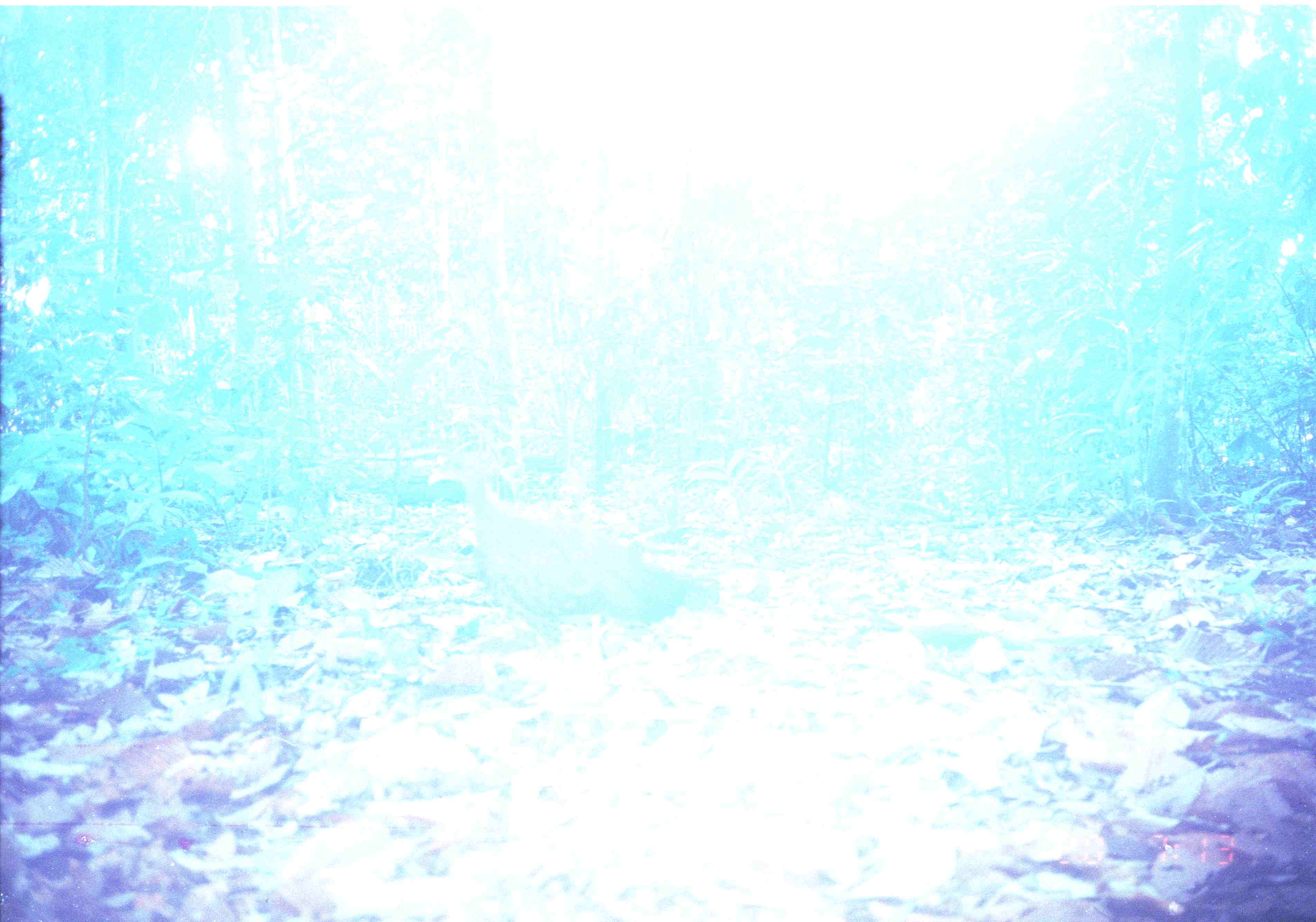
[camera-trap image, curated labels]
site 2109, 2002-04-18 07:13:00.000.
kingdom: Animalia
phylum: Chordata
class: Aves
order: Galliformes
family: Phasianidae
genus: Argusianus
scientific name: Argusianus argus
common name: great argus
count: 1